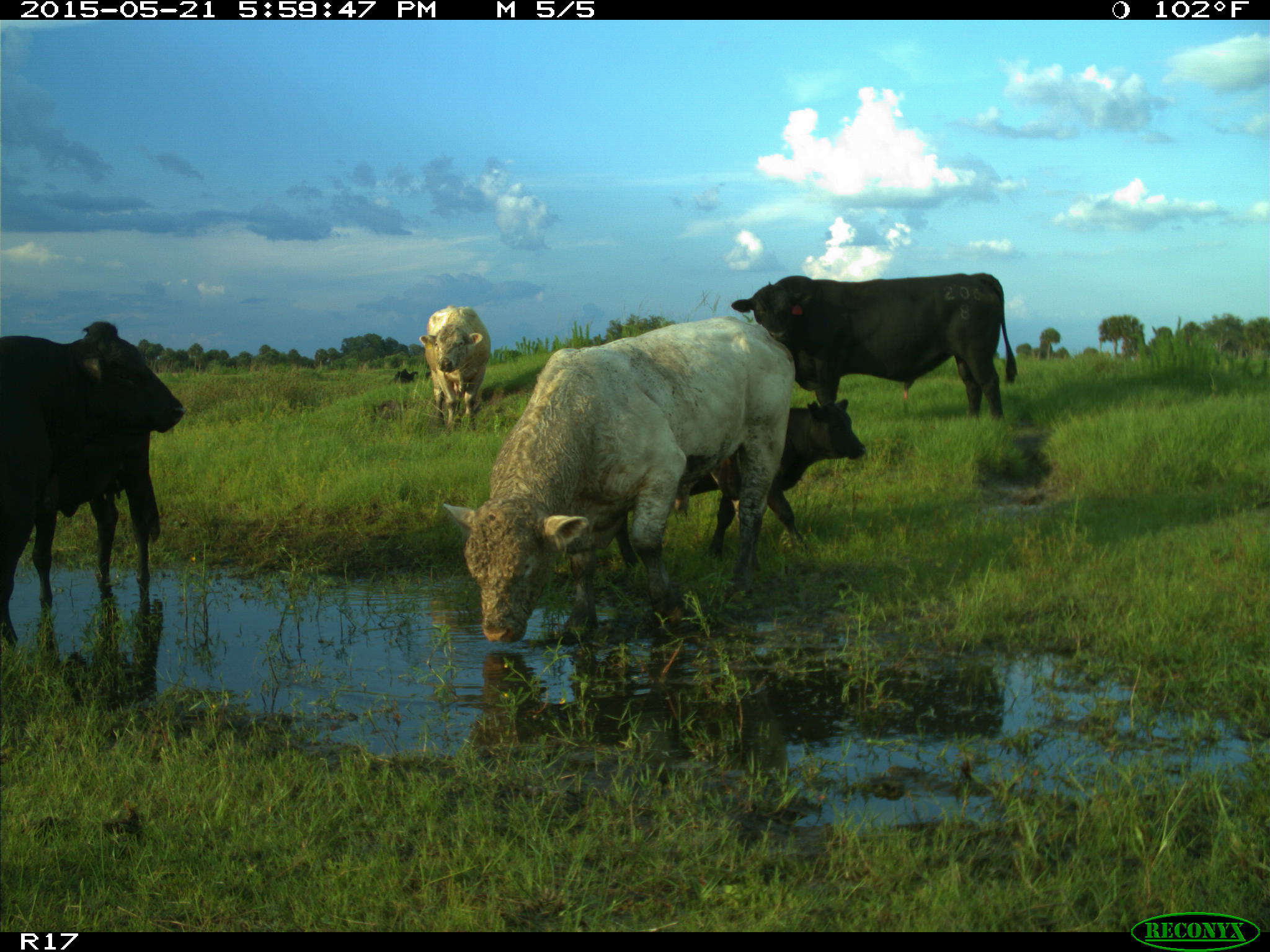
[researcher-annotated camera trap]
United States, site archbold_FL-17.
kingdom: Animalia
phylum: Chordata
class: Mammalia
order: Artiodactyla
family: Bovidae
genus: Bos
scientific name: Bos taurus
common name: domestic cow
Bos taurus (domestic cow).